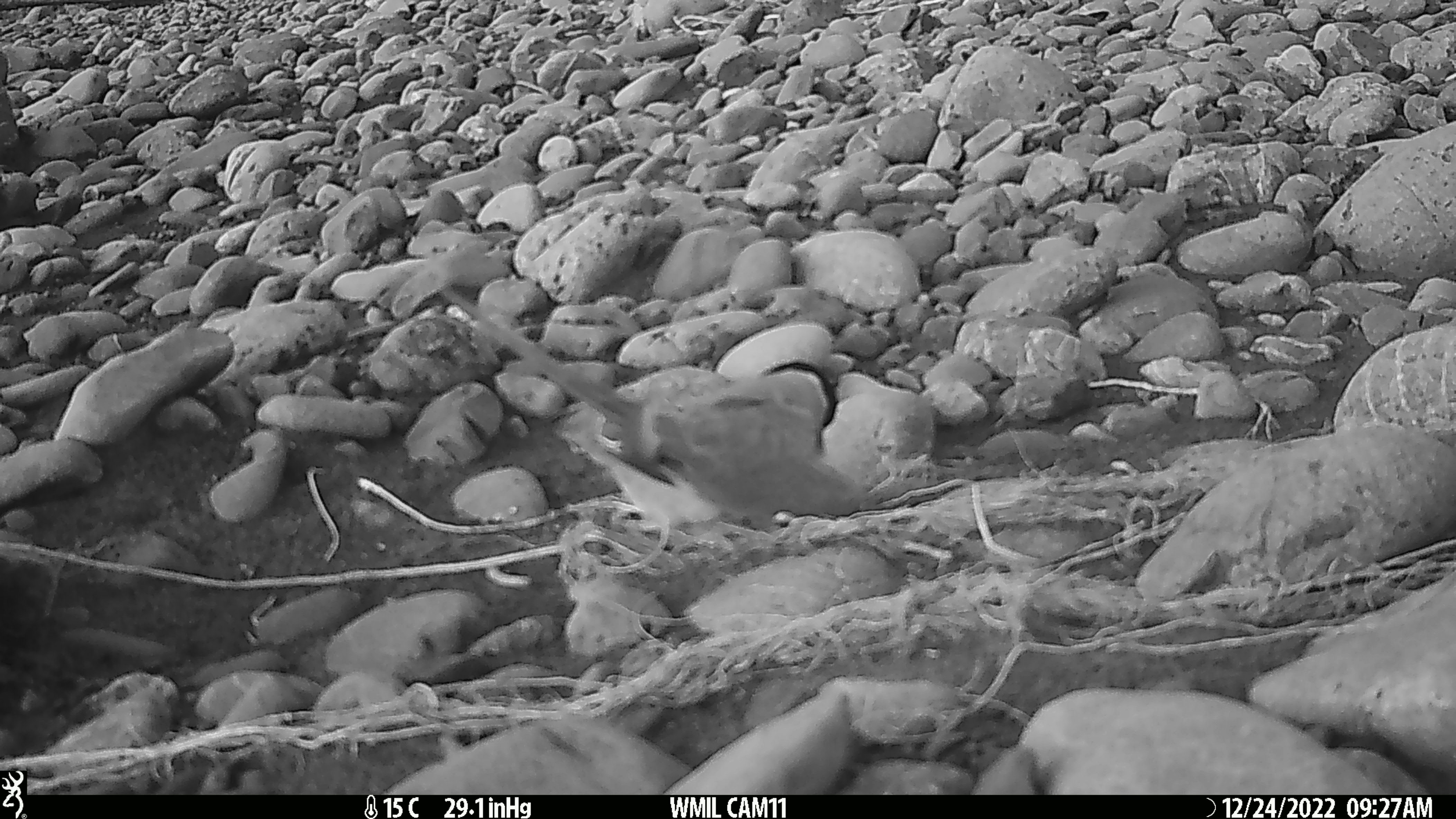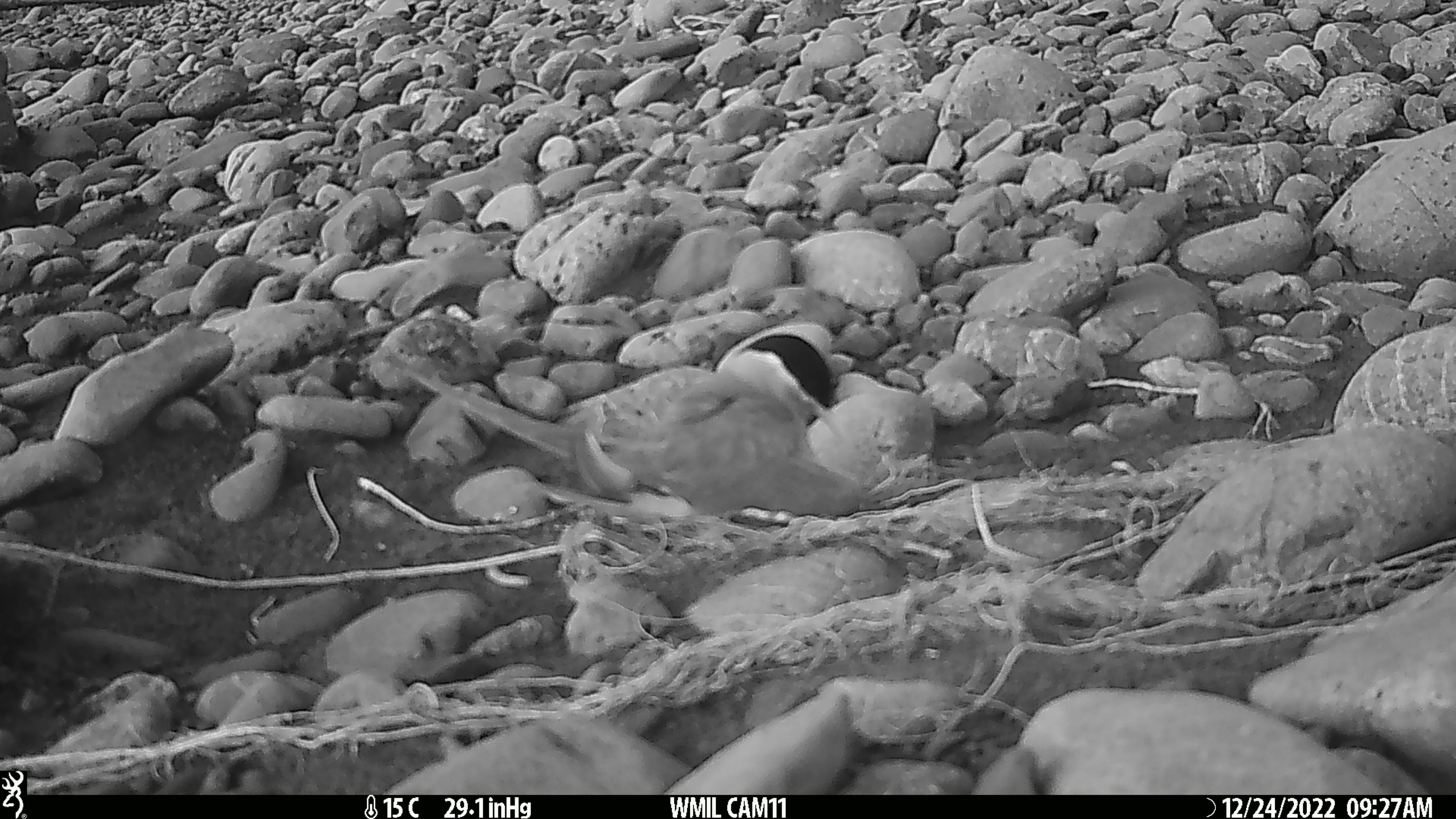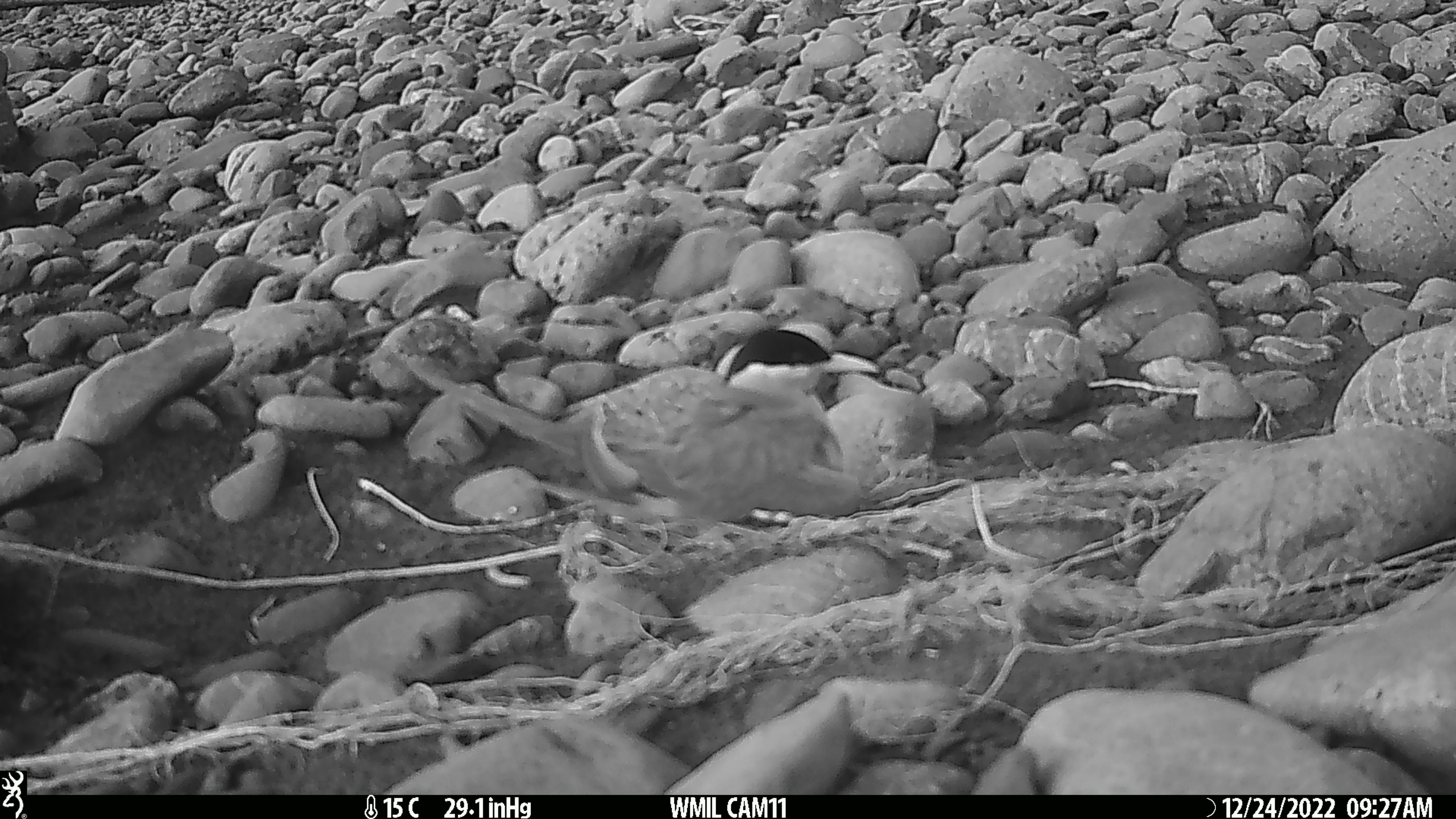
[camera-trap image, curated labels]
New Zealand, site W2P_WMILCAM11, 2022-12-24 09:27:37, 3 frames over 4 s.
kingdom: Animalia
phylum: Chordata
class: Aves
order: Charadriiformes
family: Laridae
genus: Chlidonias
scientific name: Chlidonias albostriatus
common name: black-fronted tern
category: black fronted tern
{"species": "black fronted tern (black-fronted tern) (Chlidonias albostriatus)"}